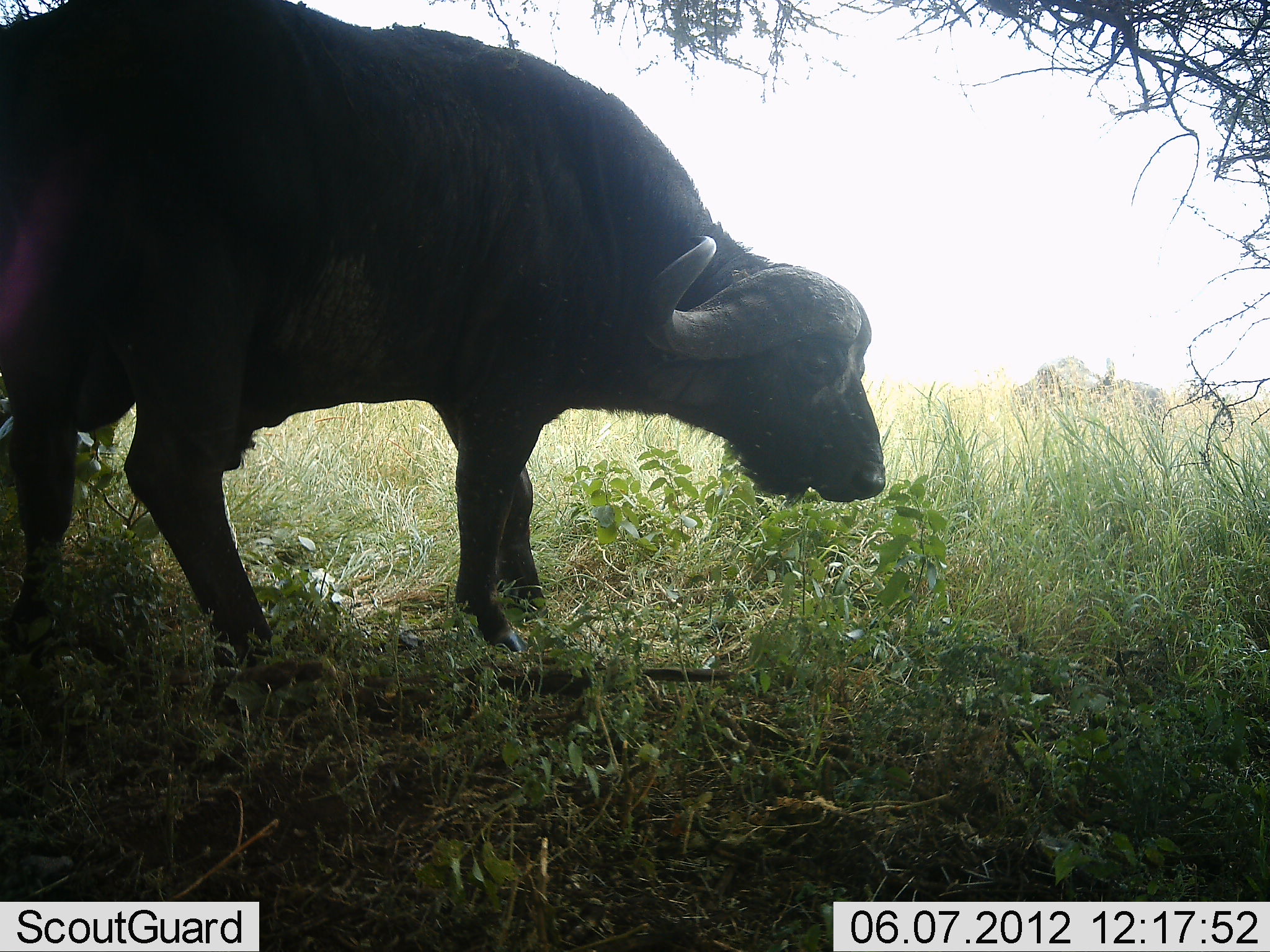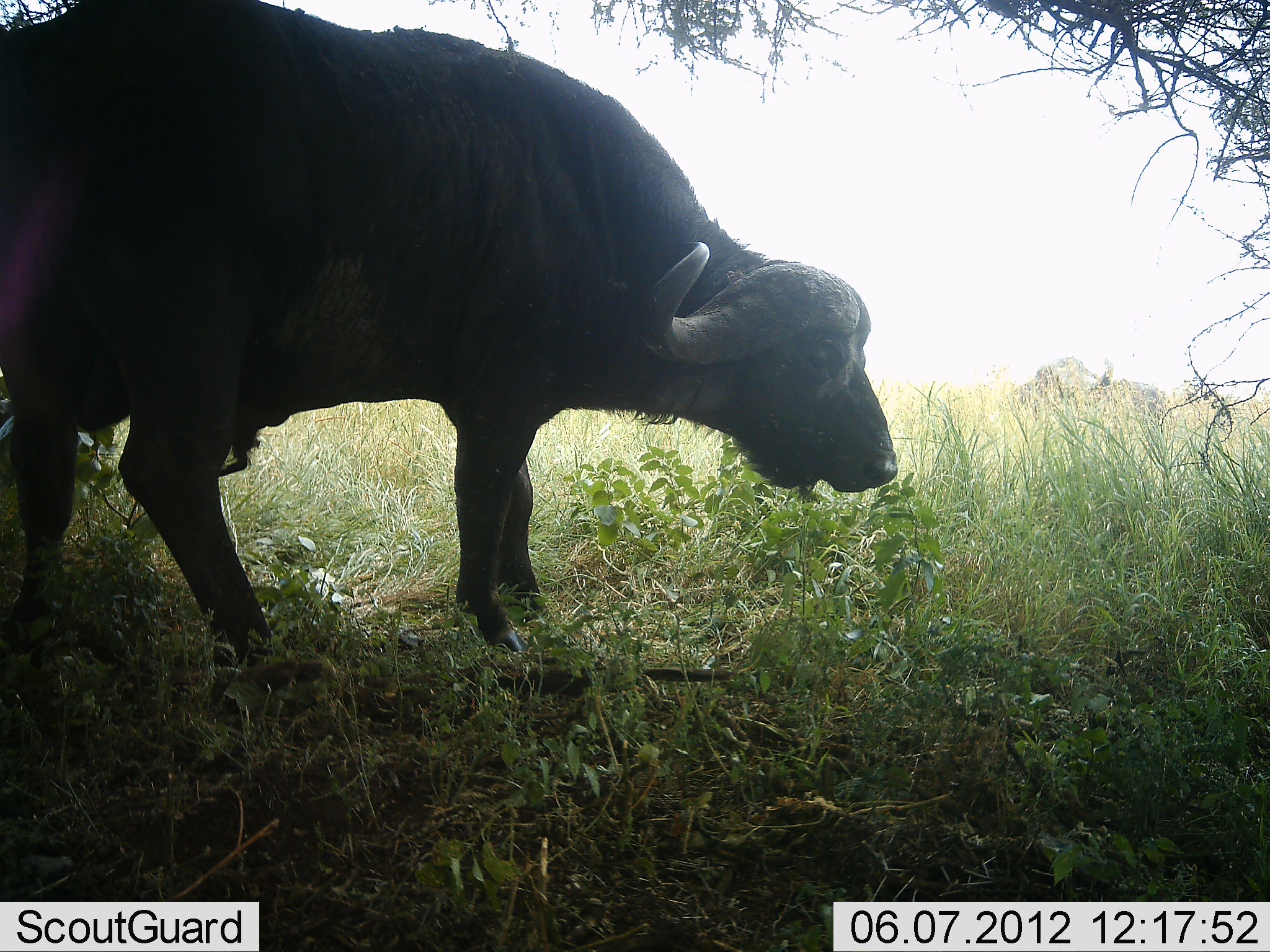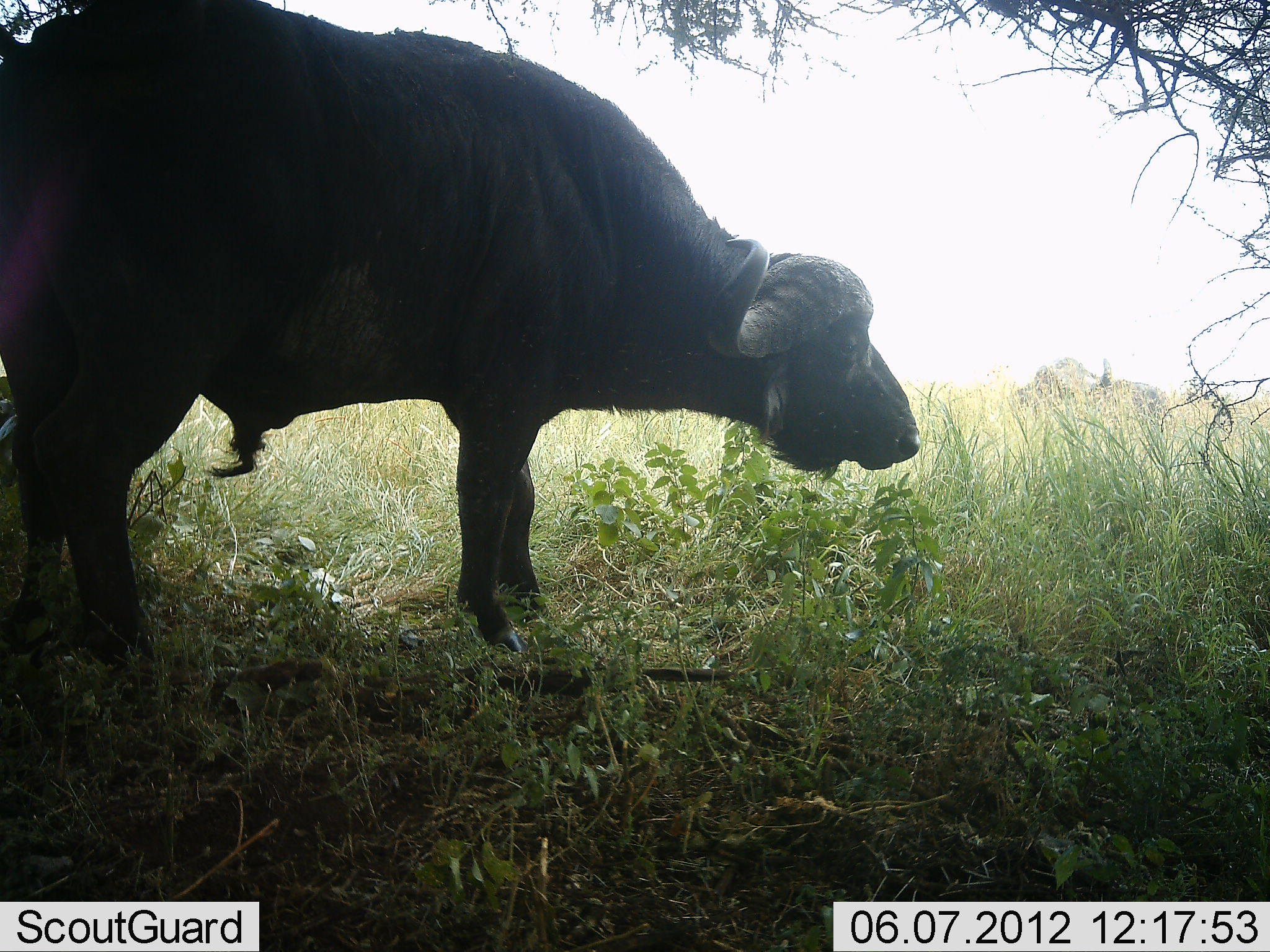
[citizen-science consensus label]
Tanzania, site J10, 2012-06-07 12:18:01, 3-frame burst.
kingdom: Animalia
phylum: Chordata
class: Mammalia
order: Artiodactyla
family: Bovidae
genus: Syncerus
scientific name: Syncerus caffer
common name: cape buffalo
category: buffalo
Buffalo (cape buffalo) (Syncerus caffer), count 1. Behavior (volunteer vote fractions): standing 70%, resting 0%, moving 0%, interacting 0%. Young present (vote fraction): 0%. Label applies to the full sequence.